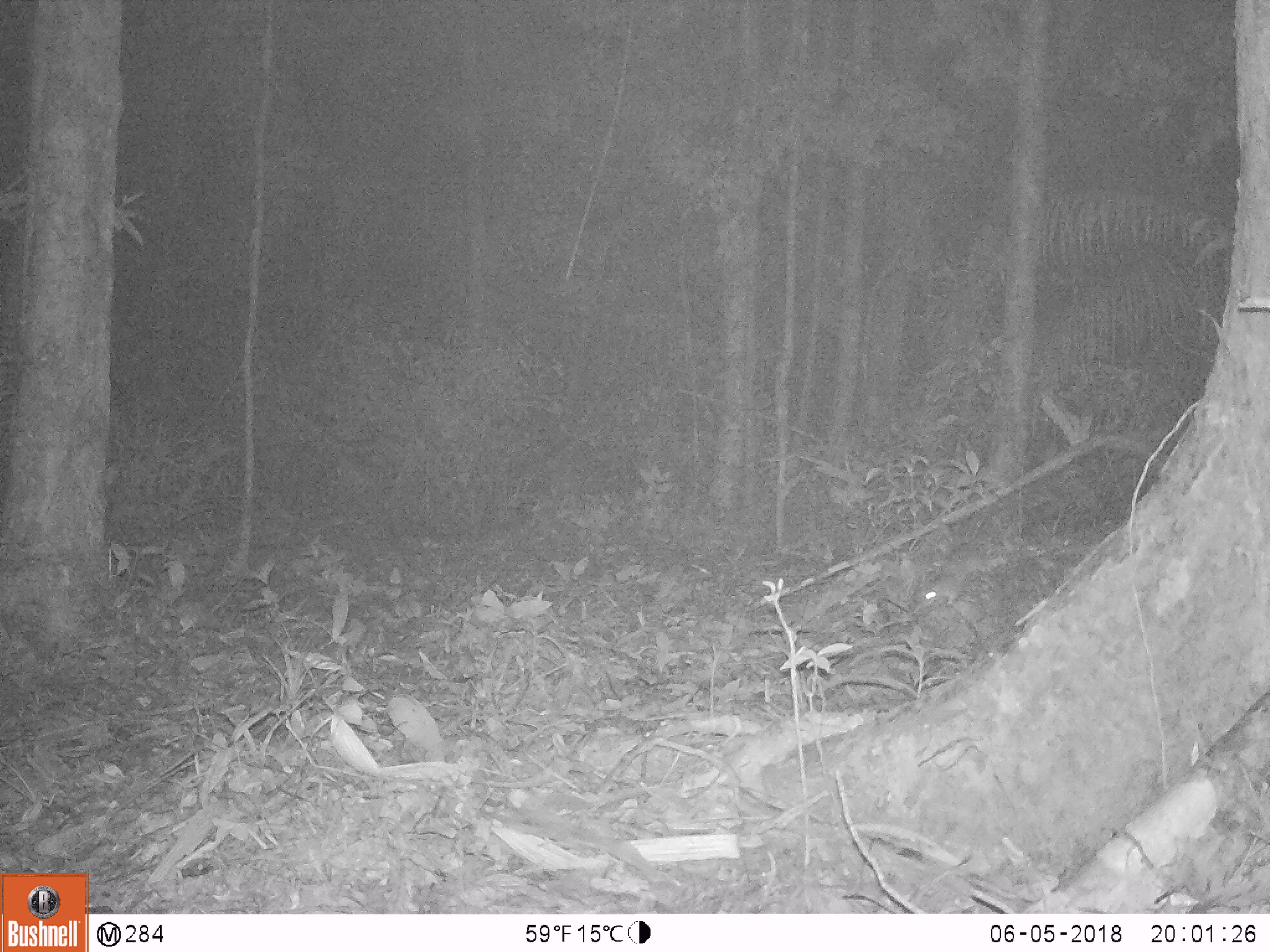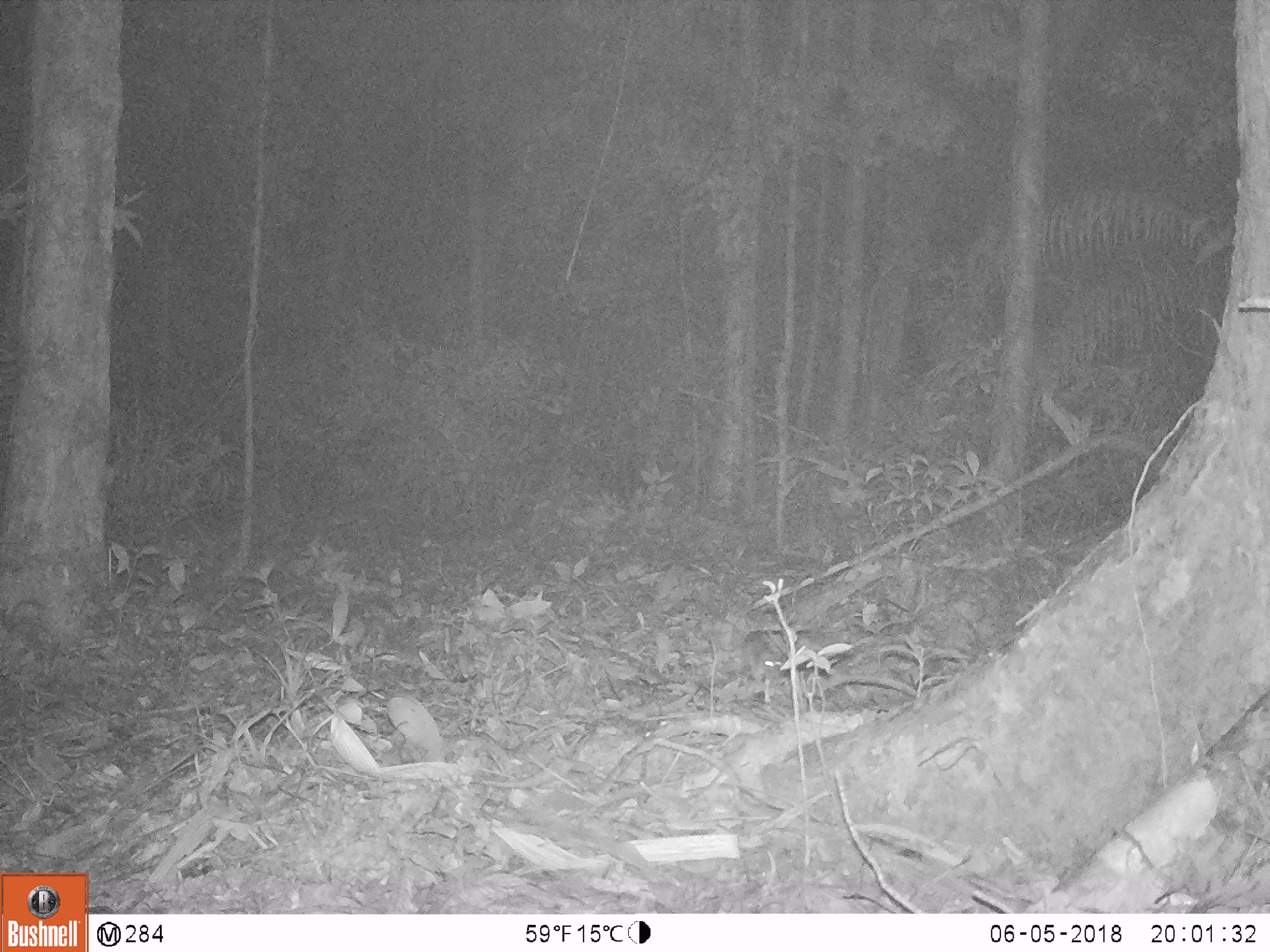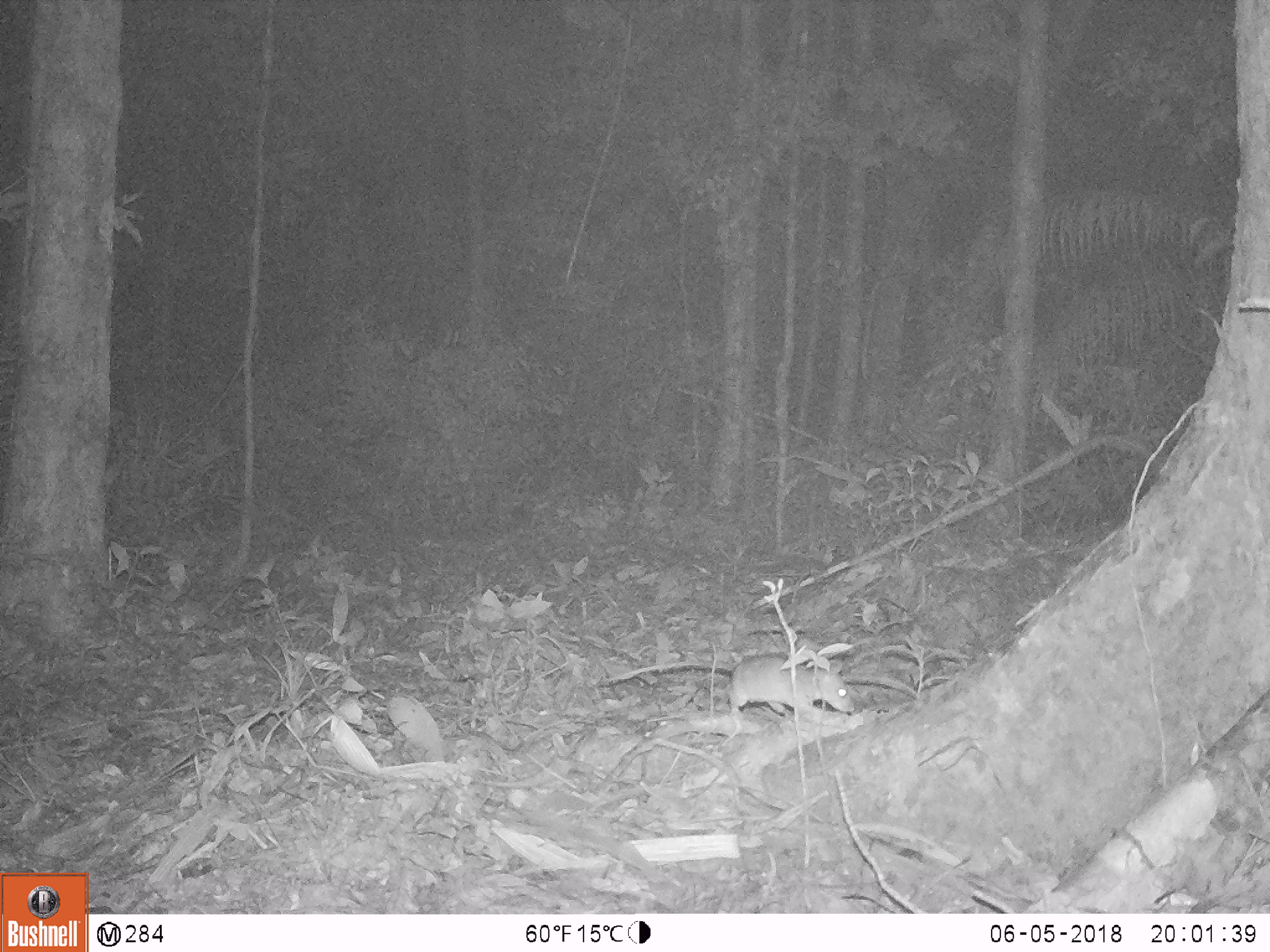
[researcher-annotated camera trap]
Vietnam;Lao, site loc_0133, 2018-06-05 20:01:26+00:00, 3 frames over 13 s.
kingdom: Animalia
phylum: Chordata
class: Mammalia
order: Rodentia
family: Muridae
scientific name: Muridae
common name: old-world mice and rats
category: unidentified murid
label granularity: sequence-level